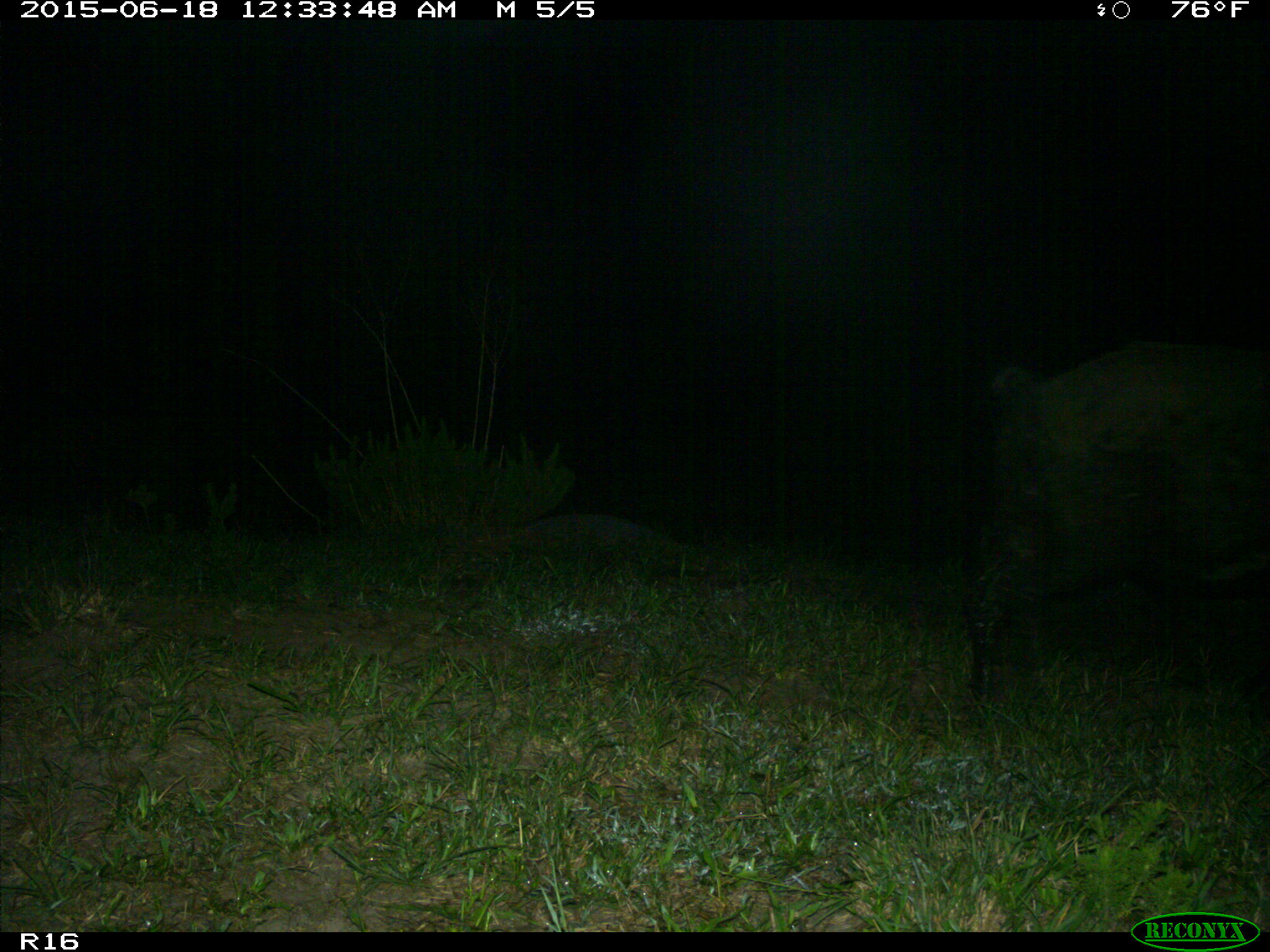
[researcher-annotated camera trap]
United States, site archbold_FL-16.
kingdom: Animalia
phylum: Chordata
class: Mammalia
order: Artiodactyla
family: Suidae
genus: Sus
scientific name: Sus scrofa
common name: wild boar